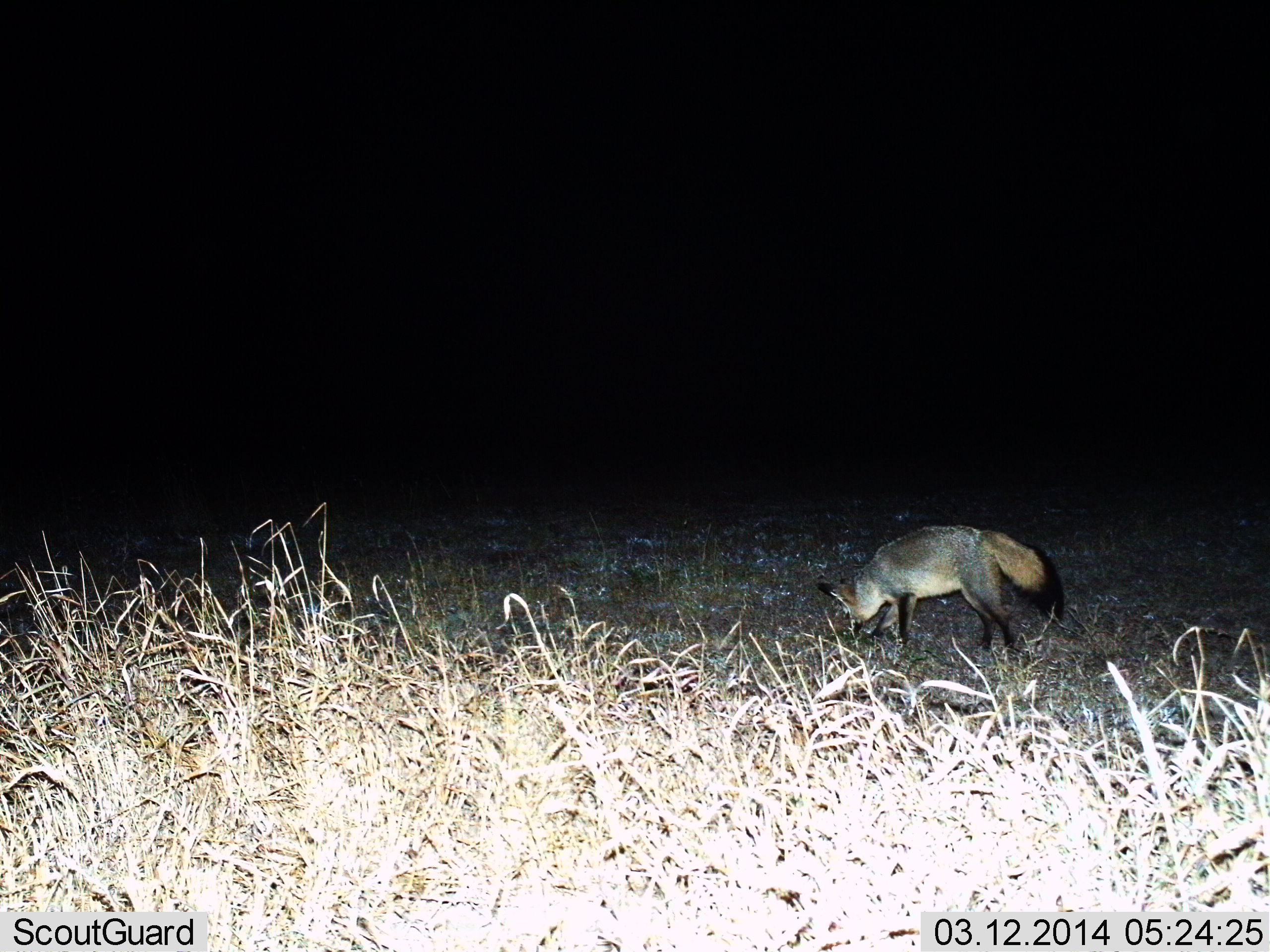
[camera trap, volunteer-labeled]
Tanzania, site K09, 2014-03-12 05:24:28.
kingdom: Animalia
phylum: Chordata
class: Mammalia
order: Carnivora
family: Canidae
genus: Otocyon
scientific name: Otocyon megalotis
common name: bat-eared fox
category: batearedfox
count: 1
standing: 18%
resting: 0%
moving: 64%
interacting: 9%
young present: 0%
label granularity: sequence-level